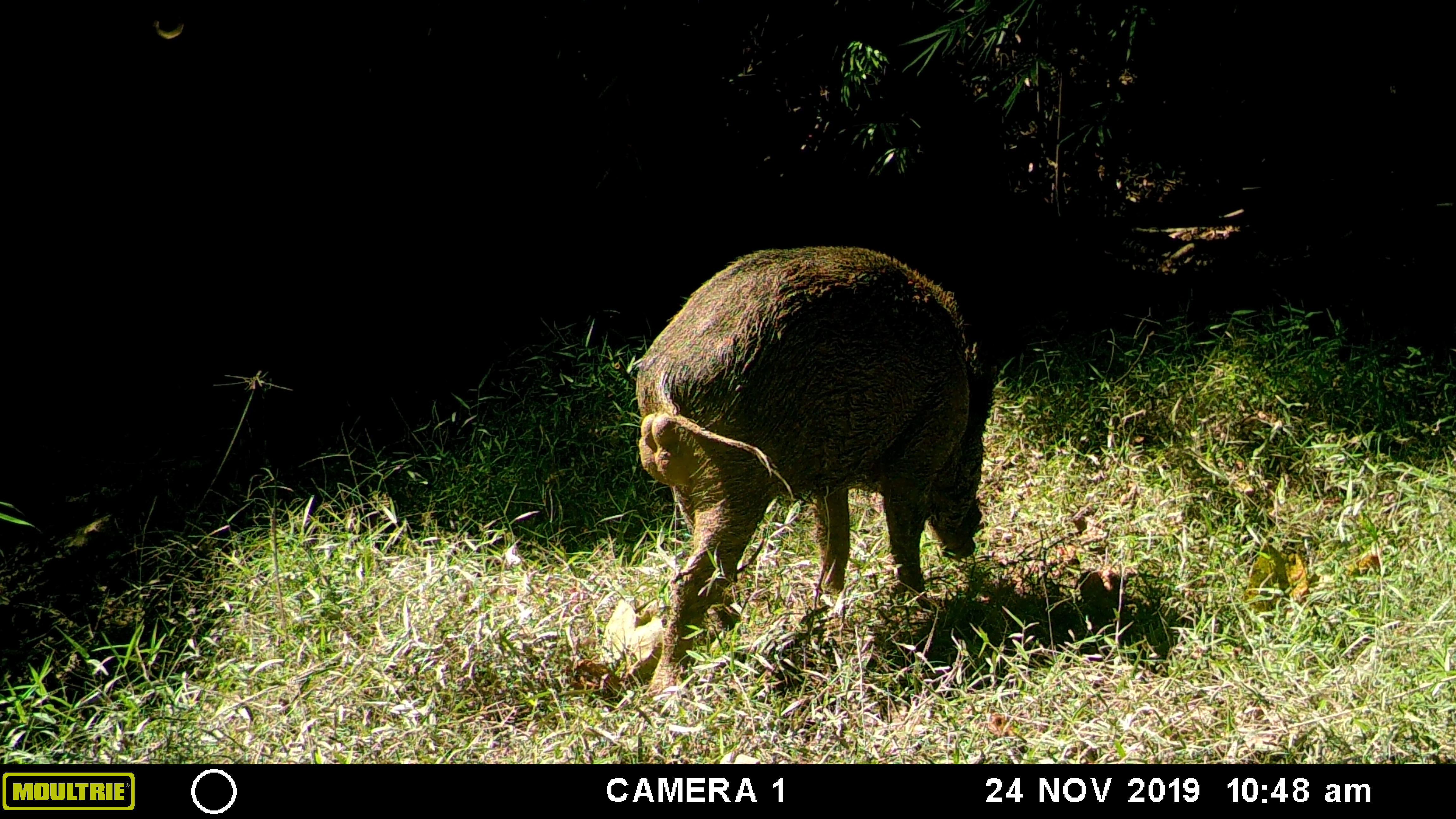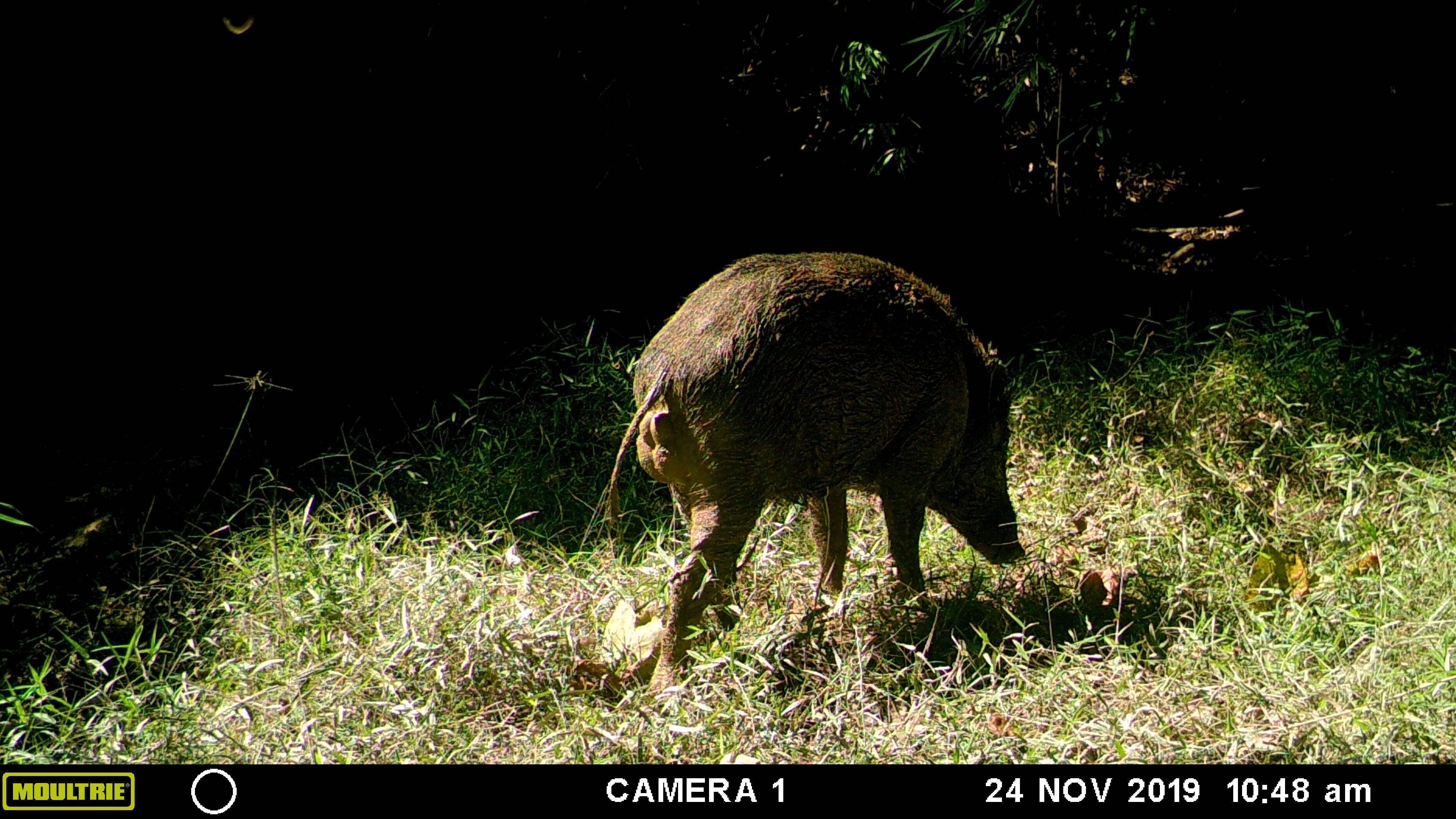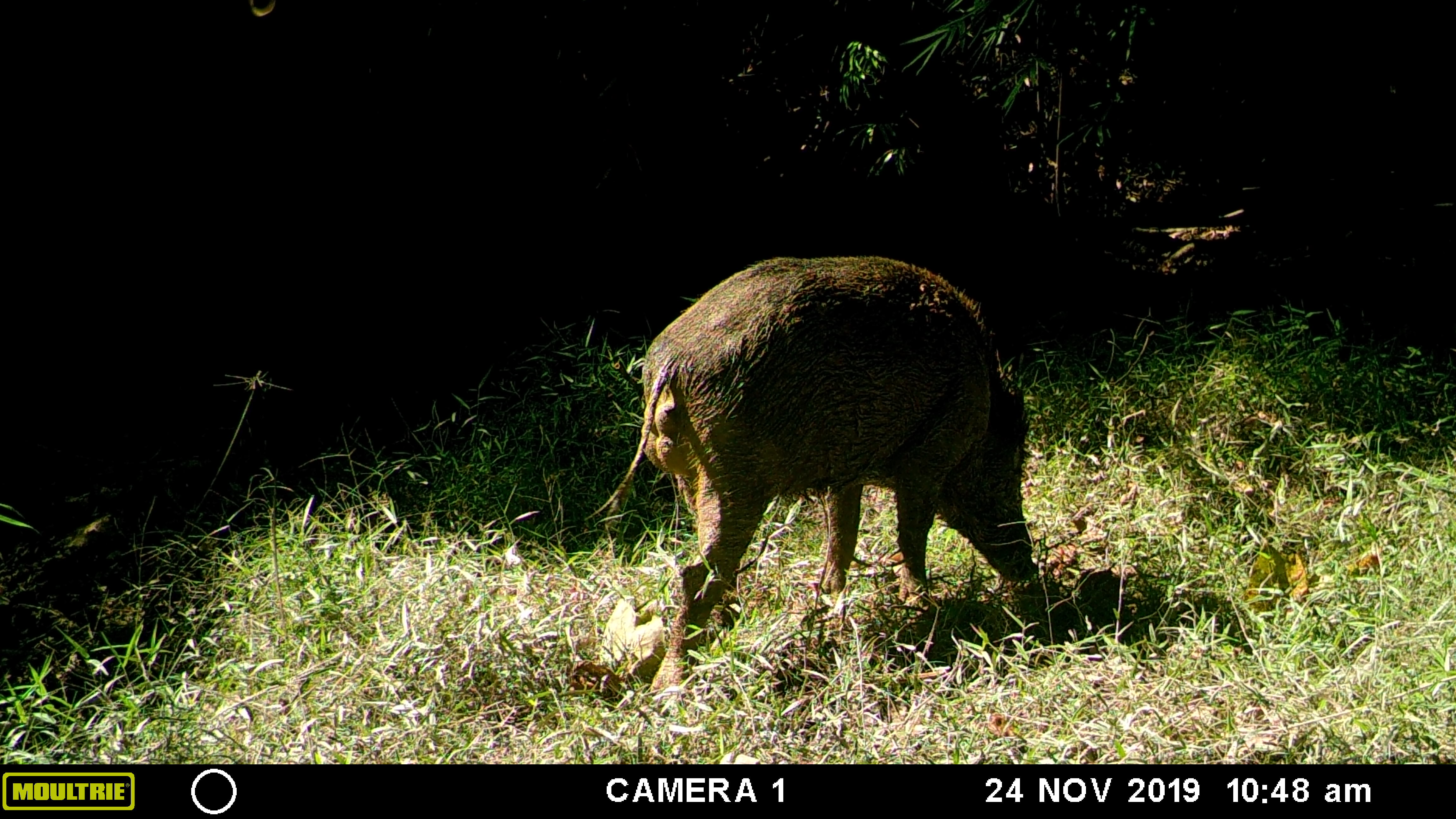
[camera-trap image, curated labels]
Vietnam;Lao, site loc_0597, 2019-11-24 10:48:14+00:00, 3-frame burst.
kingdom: Animalia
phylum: Chordata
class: Mammalia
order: Artiodactyla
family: Suidae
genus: Sus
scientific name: Sus scrofa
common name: eurasian wild pig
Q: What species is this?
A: Eurasian wild pig (Sus scrofa).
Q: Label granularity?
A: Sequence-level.